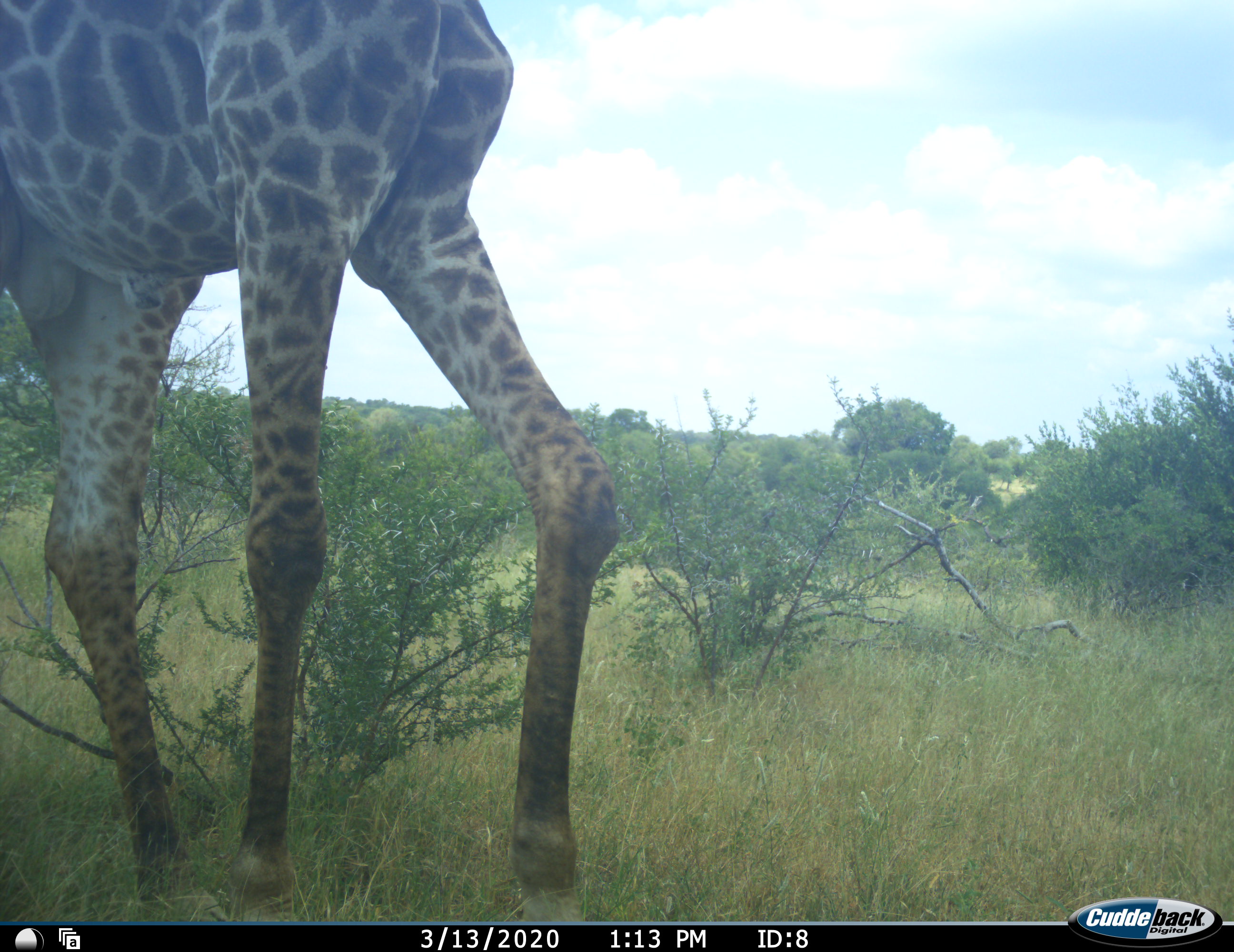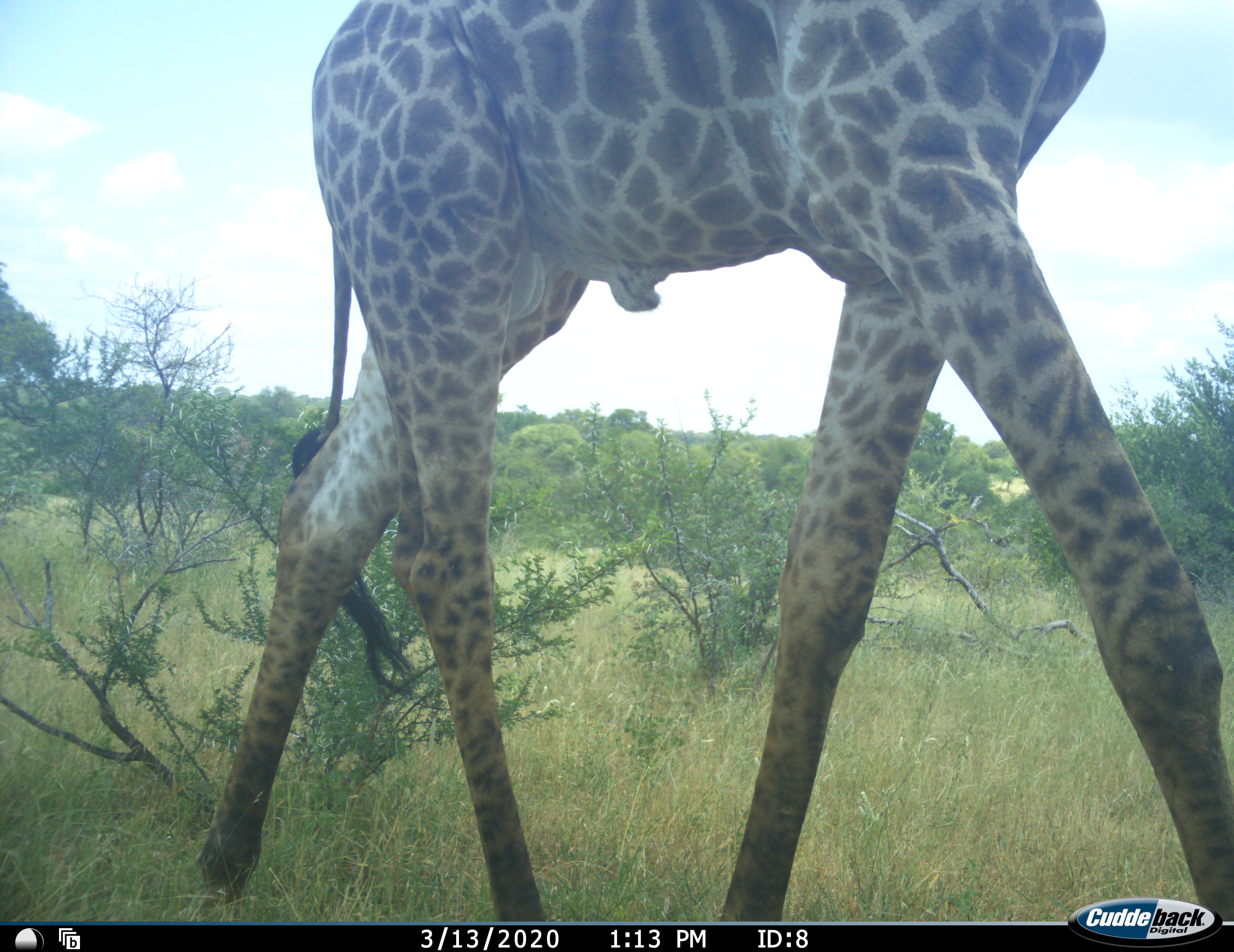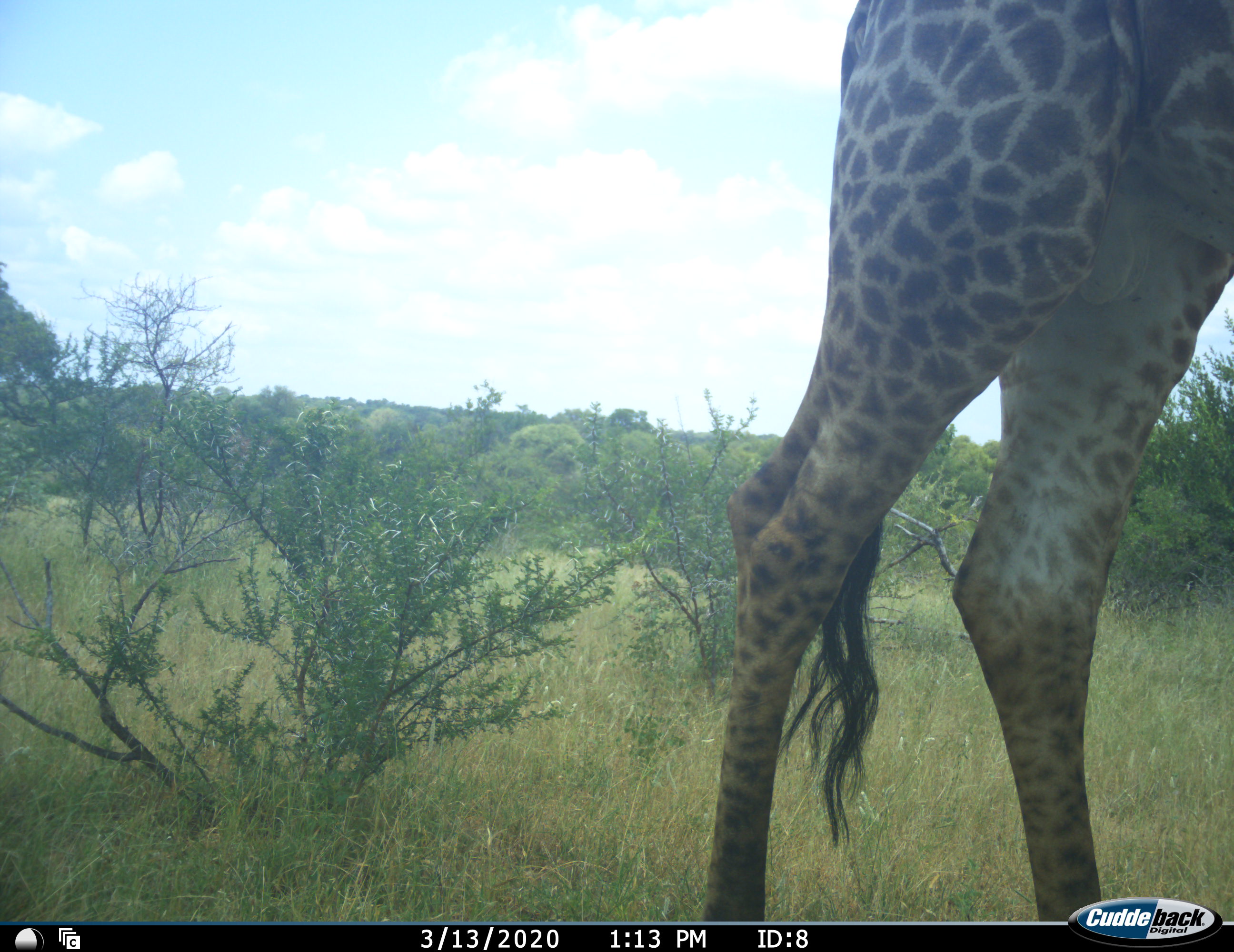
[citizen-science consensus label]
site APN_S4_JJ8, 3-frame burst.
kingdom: Animalia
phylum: Chordata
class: Mammalia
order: Artiodactyla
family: Giraffidae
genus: Giraffa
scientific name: Giraffa camelopardalis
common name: giraffe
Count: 1.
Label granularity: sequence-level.